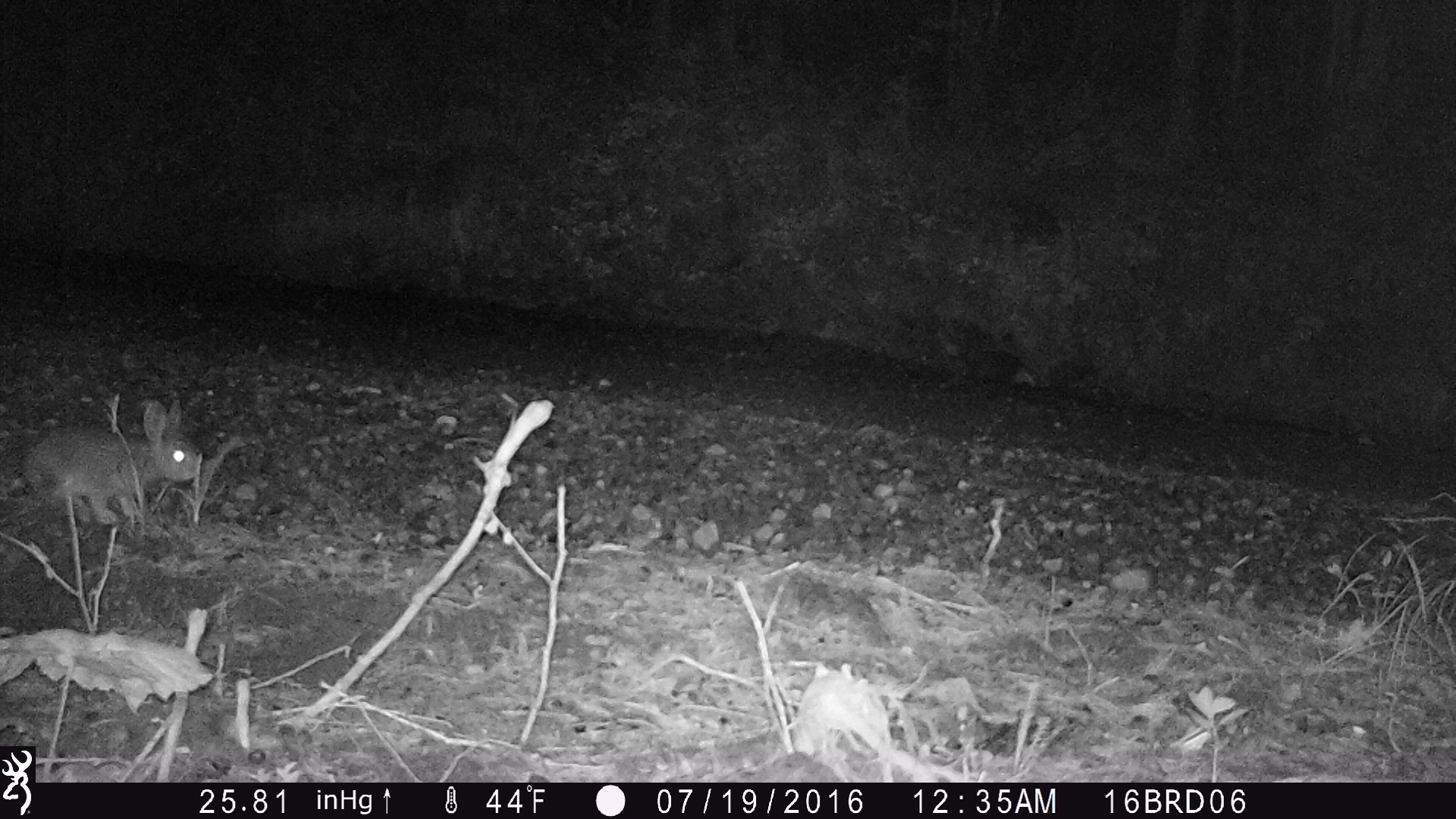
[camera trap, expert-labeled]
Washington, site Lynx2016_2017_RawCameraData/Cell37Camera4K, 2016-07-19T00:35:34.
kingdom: Animalia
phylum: Chordata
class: Mammalia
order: Lagomorpha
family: Leporidae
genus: Lepus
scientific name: Lepus americanus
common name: snowshoe hare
Lepus americanus (snowshoe hare). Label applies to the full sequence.